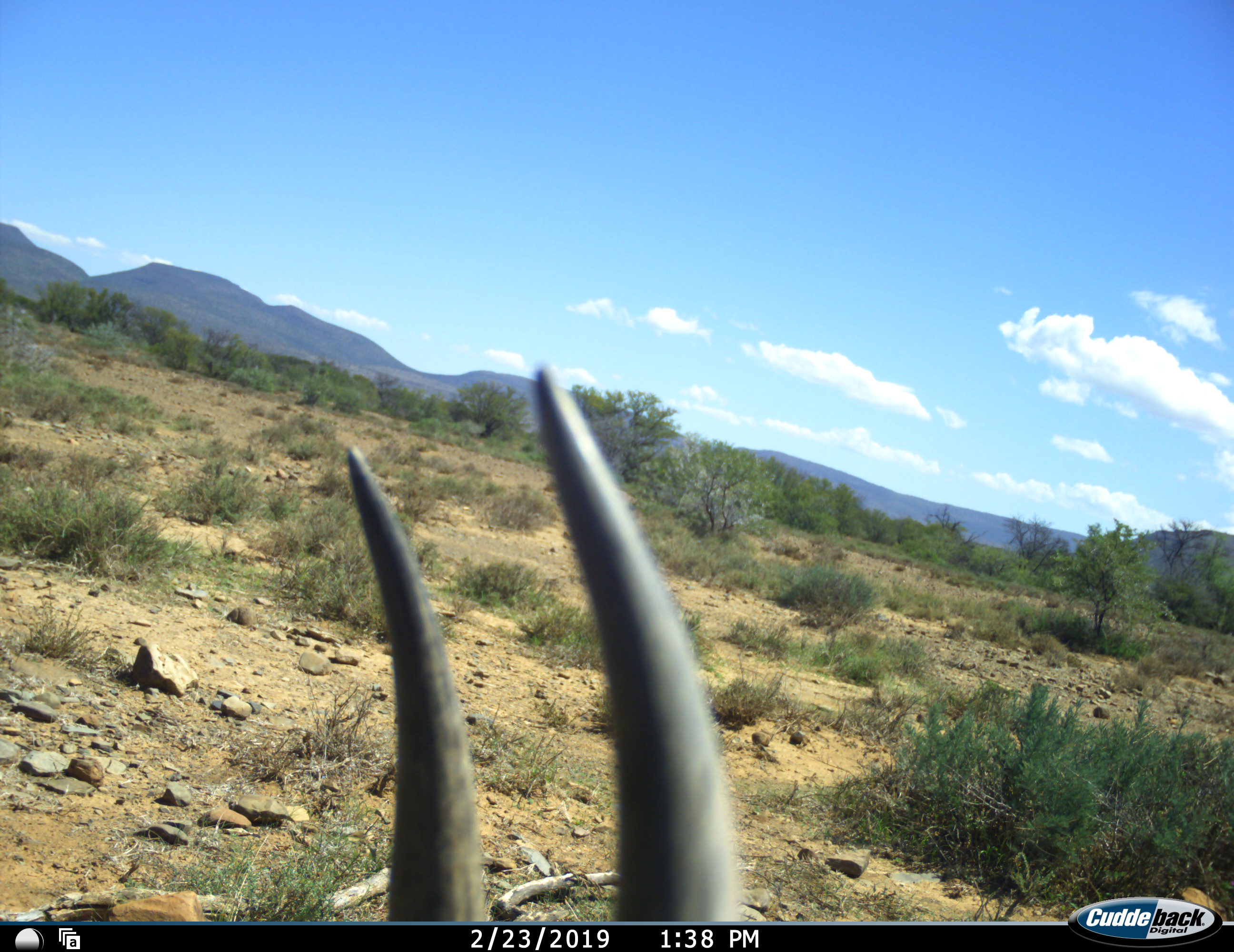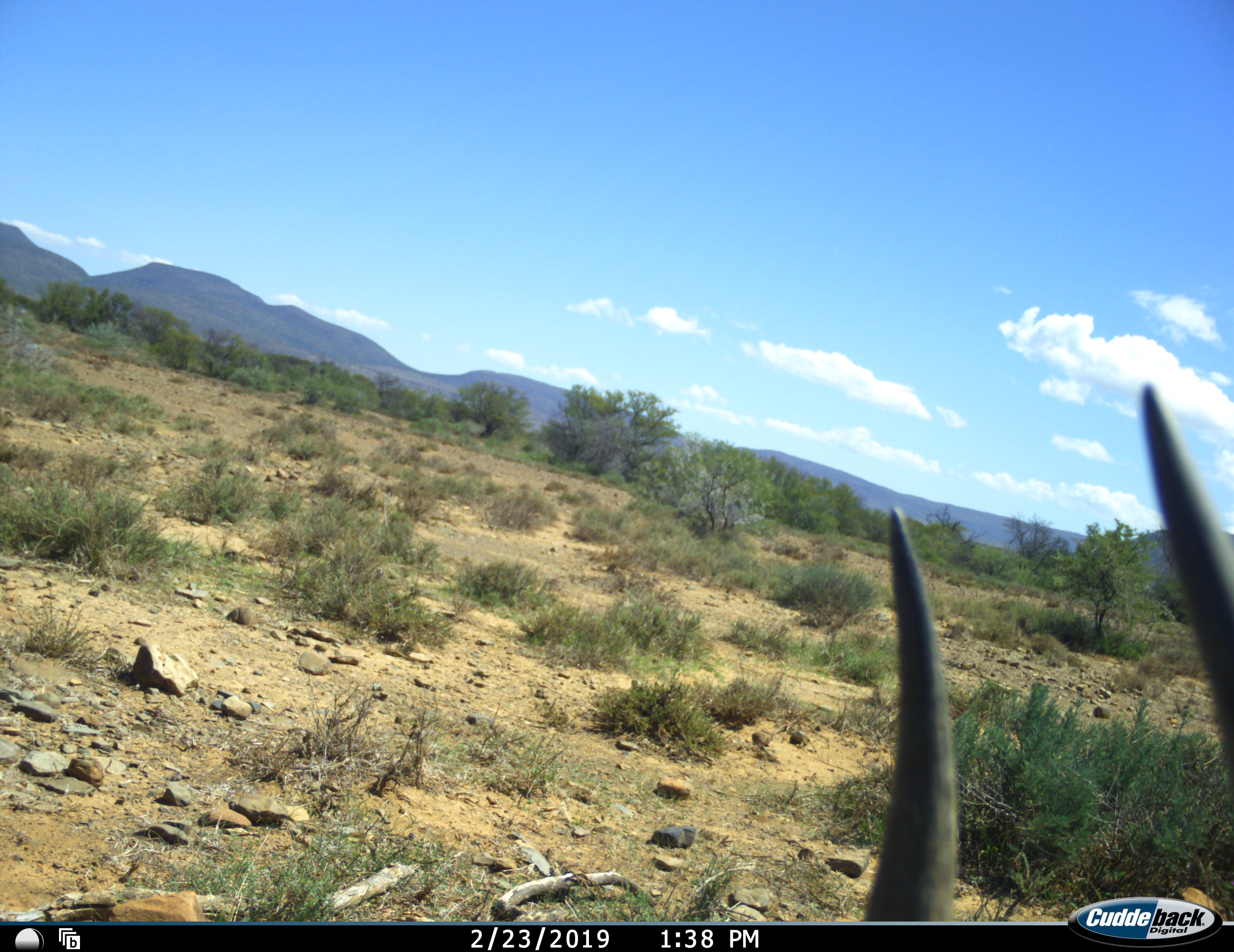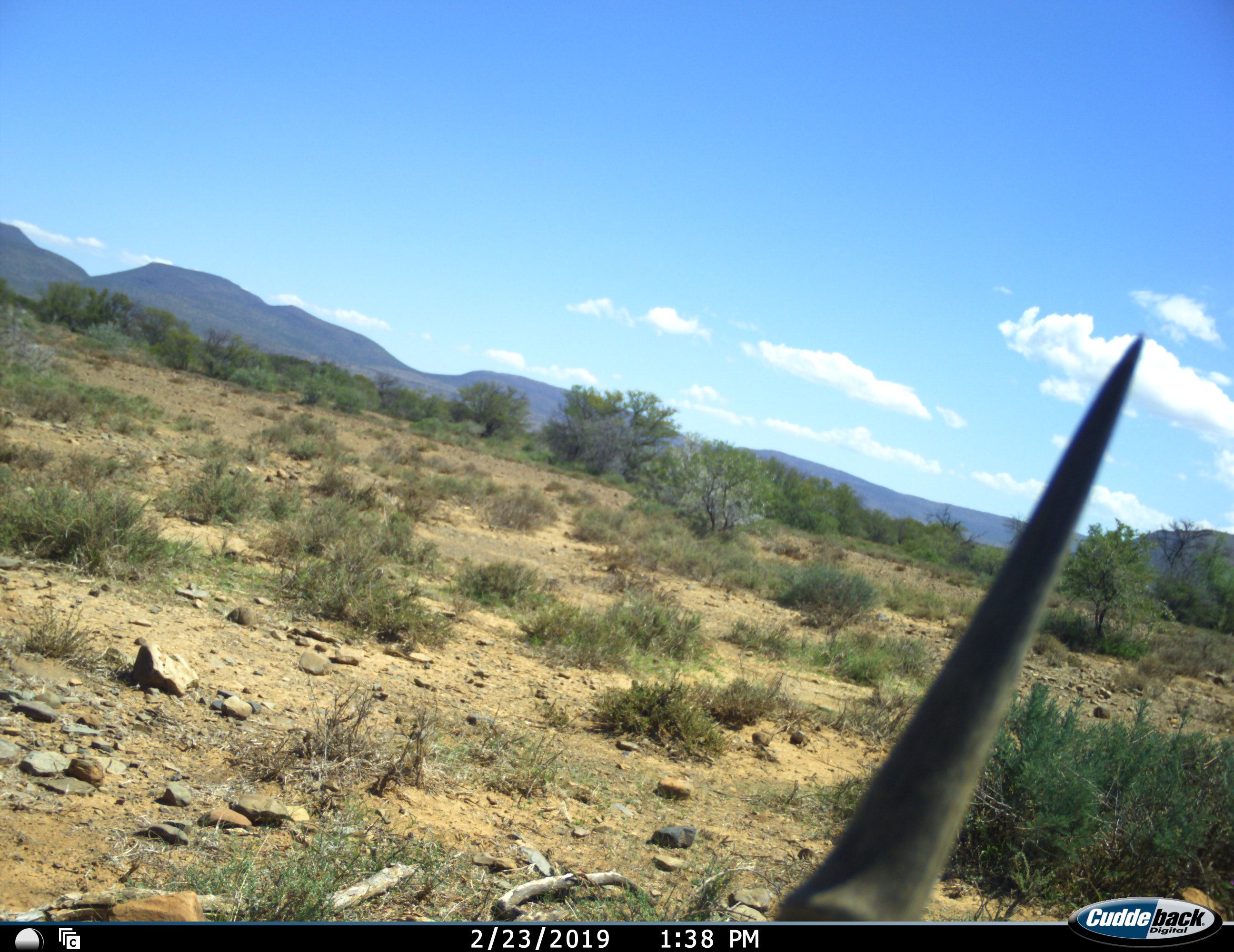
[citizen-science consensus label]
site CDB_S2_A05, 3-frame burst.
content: unidentified animal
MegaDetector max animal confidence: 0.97